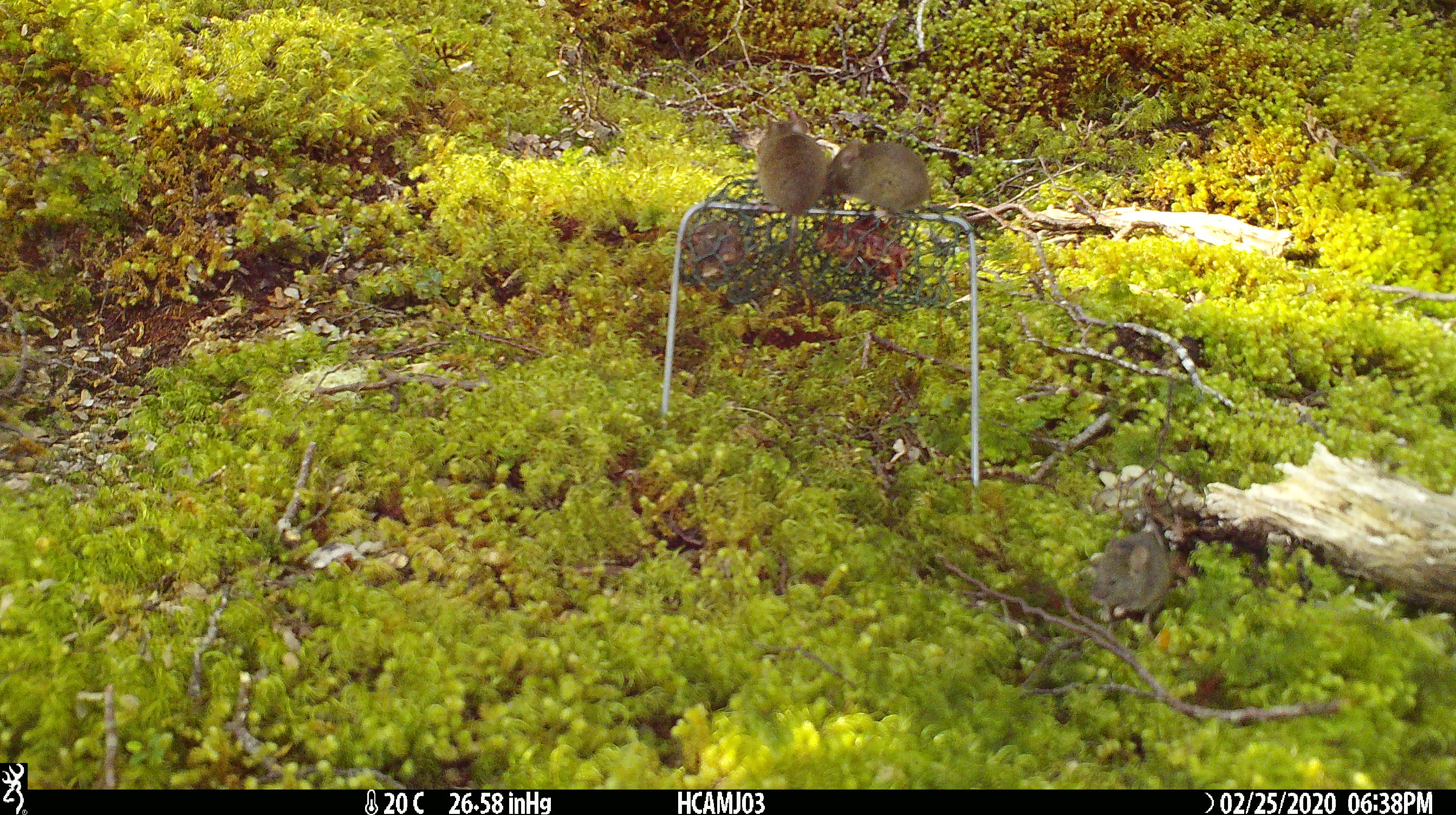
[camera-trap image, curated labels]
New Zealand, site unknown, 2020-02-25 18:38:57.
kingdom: Animalia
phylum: Chordata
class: Mammalia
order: Rodentia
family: Muridae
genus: Mus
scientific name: Mus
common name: mouse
Mouse (Mus).